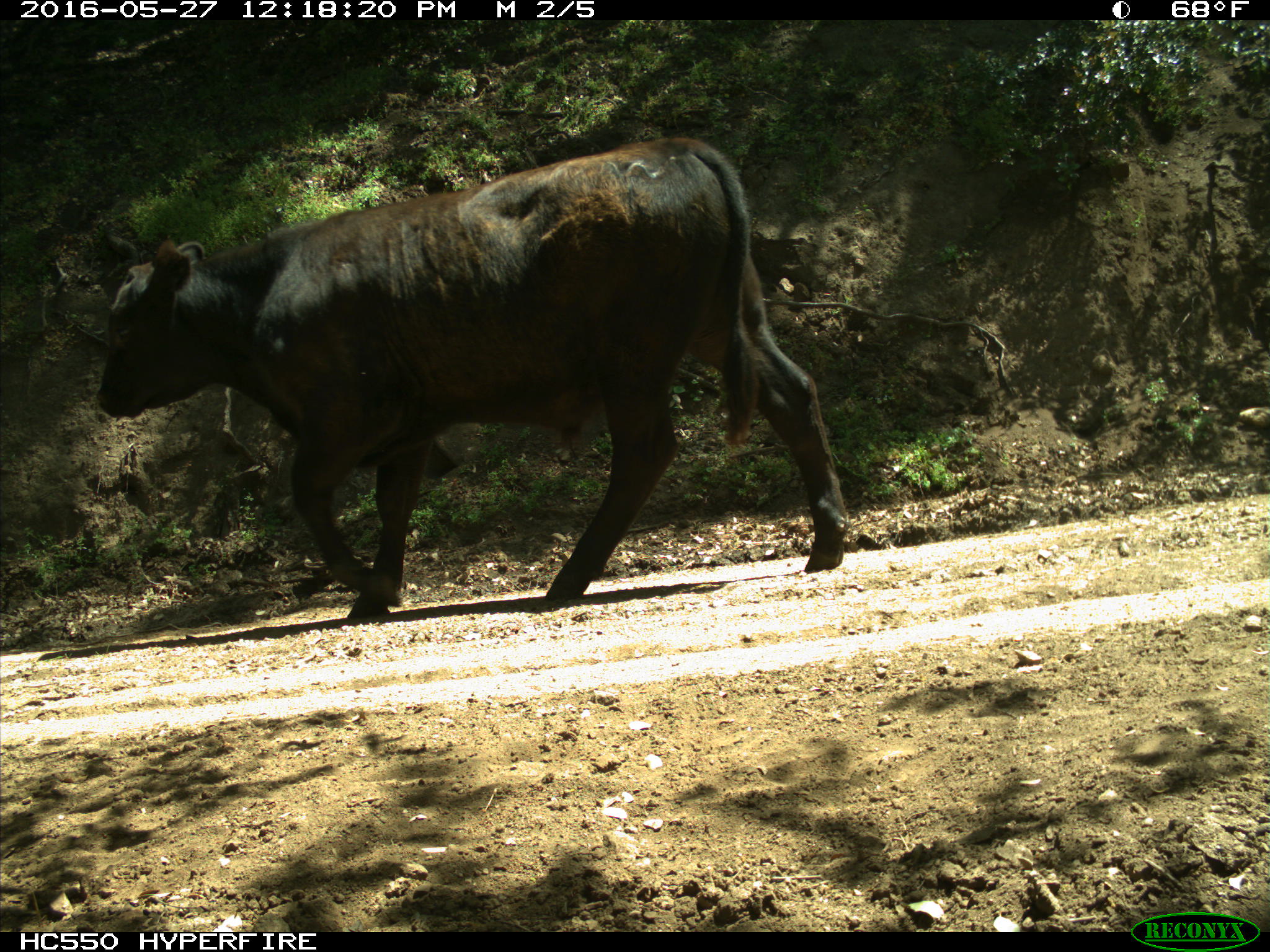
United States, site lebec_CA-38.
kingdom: Animalia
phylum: Chordata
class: Mammalia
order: Artiodactyla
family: Bovidae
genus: Bos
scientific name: Bos taurus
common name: domestic cow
Bos taurus (domestic cow).